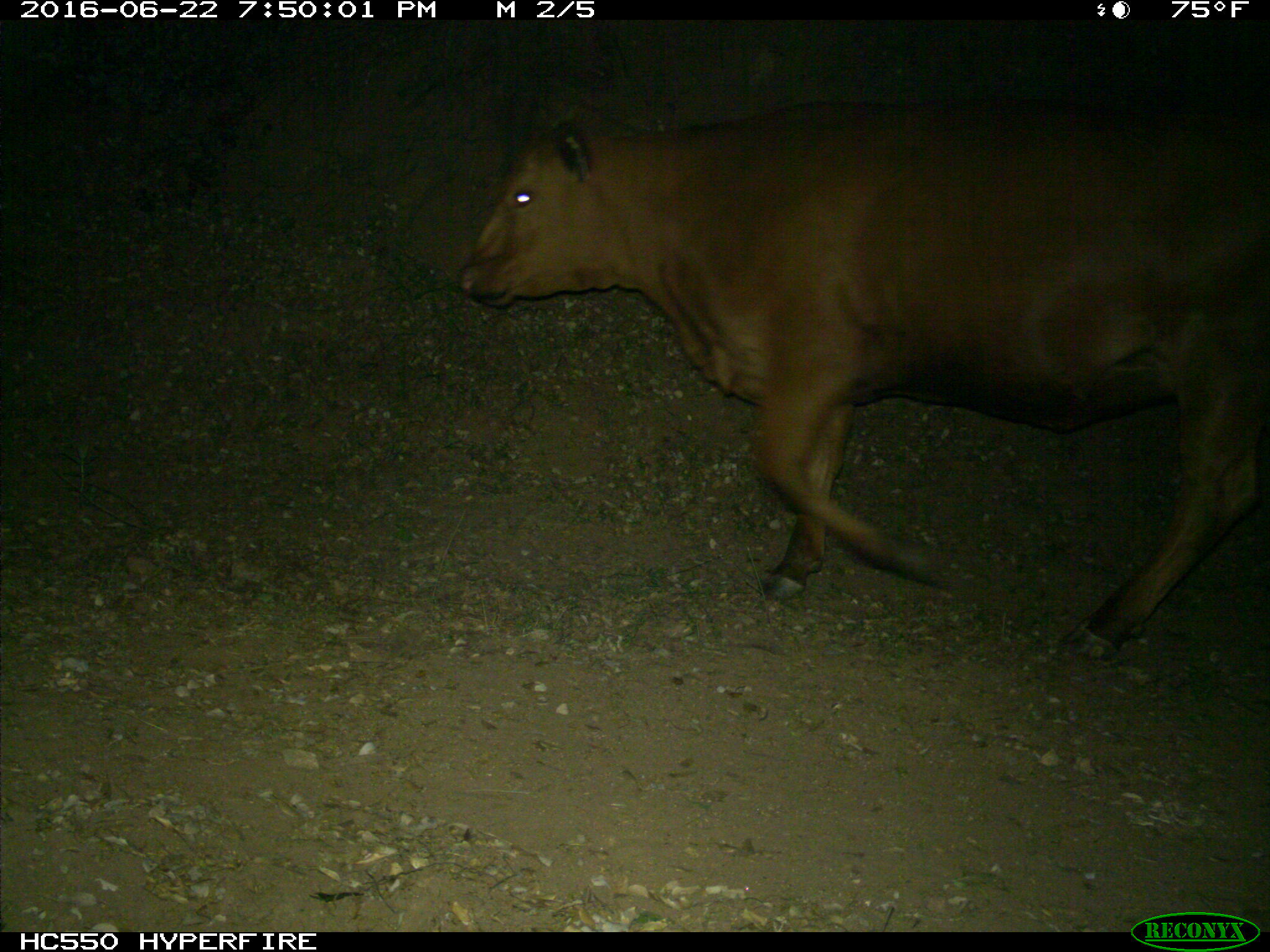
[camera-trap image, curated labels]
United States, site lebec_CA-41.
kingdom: Animalia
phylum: Chordata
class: Mammalia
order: Artiodactyla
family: Bovidae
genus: Bos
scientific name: Bos taurus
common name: domestic cow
Bos taurus (domestic cow).